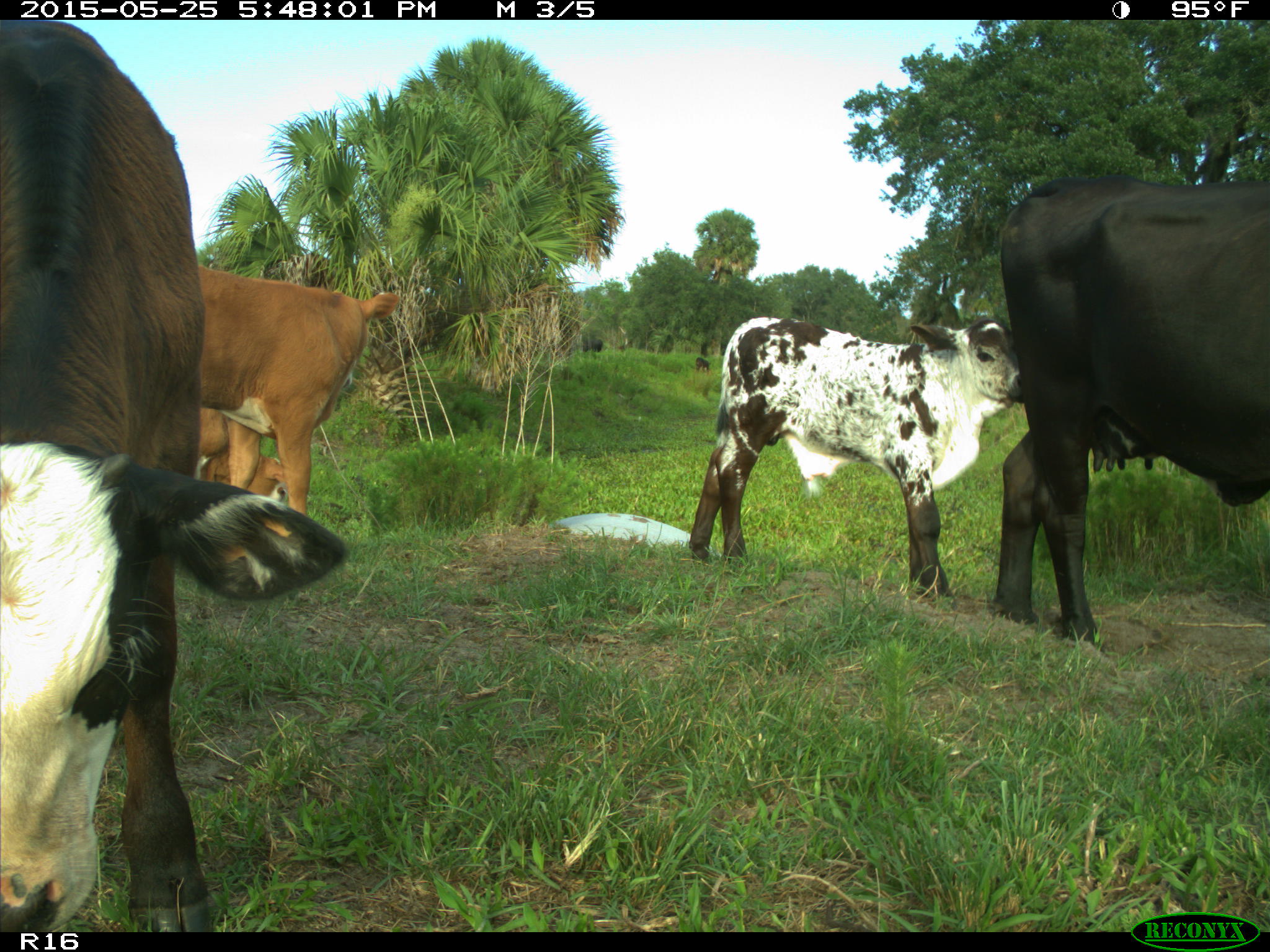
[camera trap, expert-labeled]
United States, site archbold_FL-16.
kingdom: Animalia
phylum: Chordata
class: Mammalia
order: Artiodactyla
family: Bovidae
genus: Bos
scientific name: Bos taurus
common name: domestic cow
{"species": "Bos taurus (domestic cow)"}